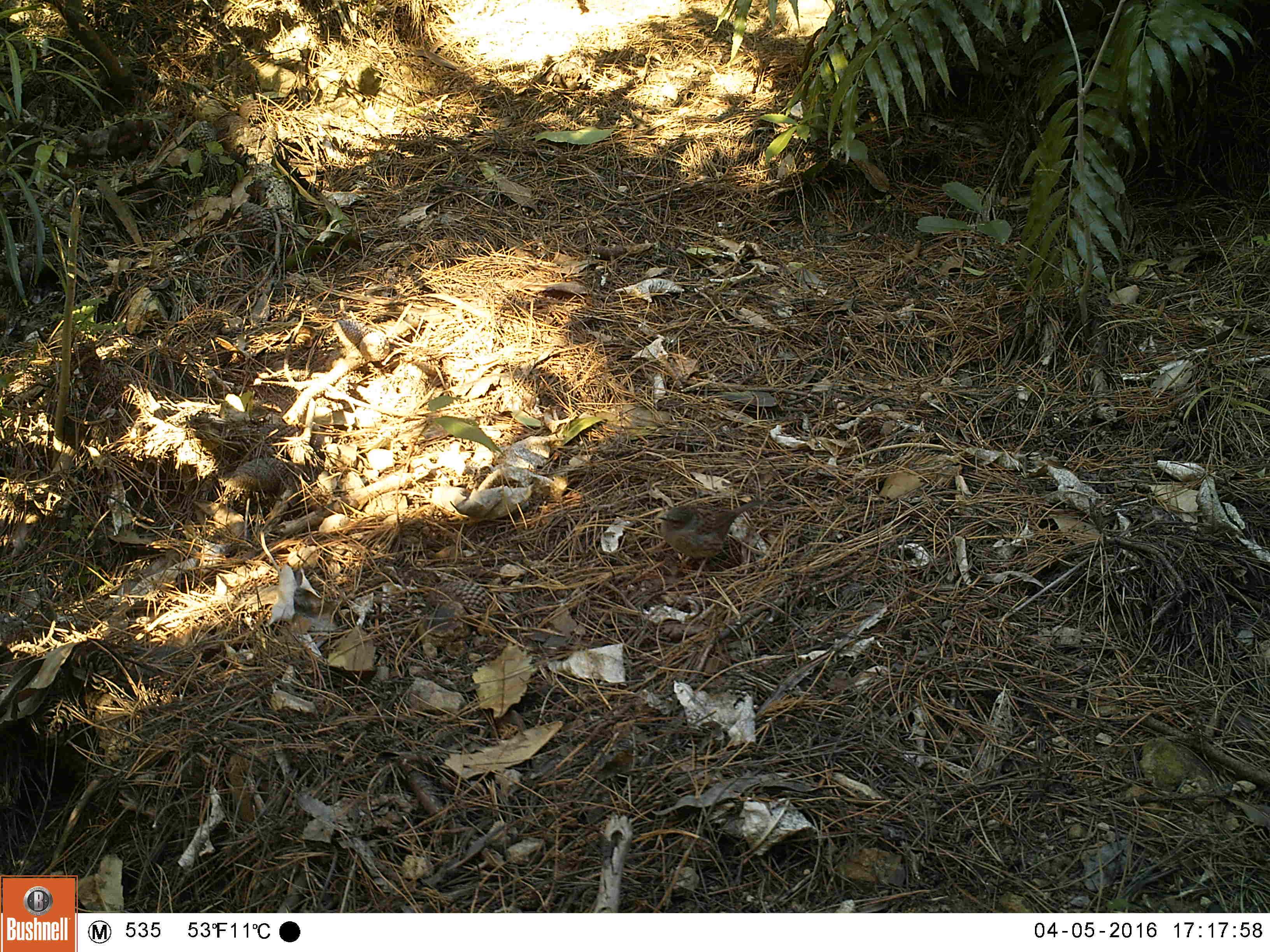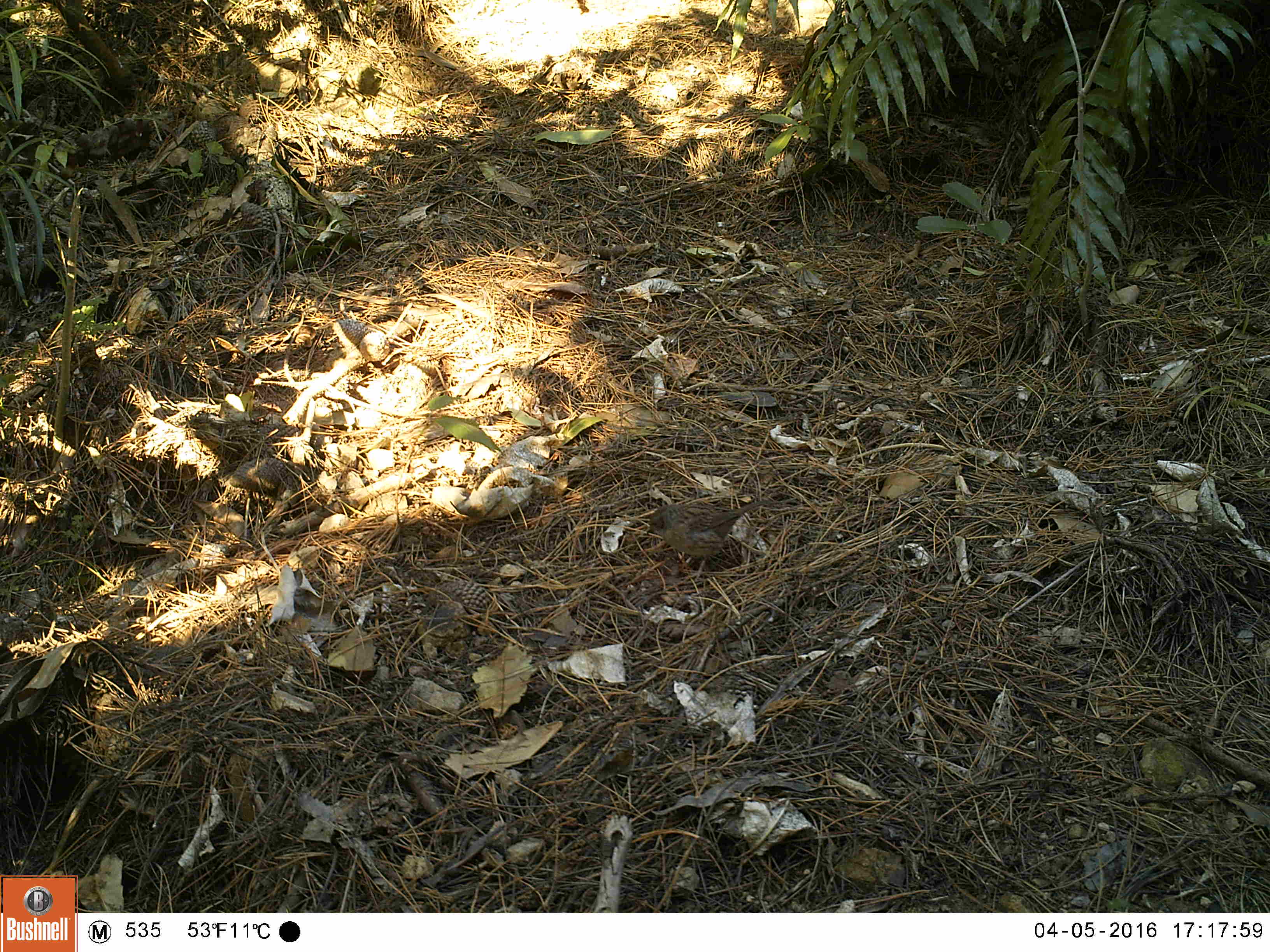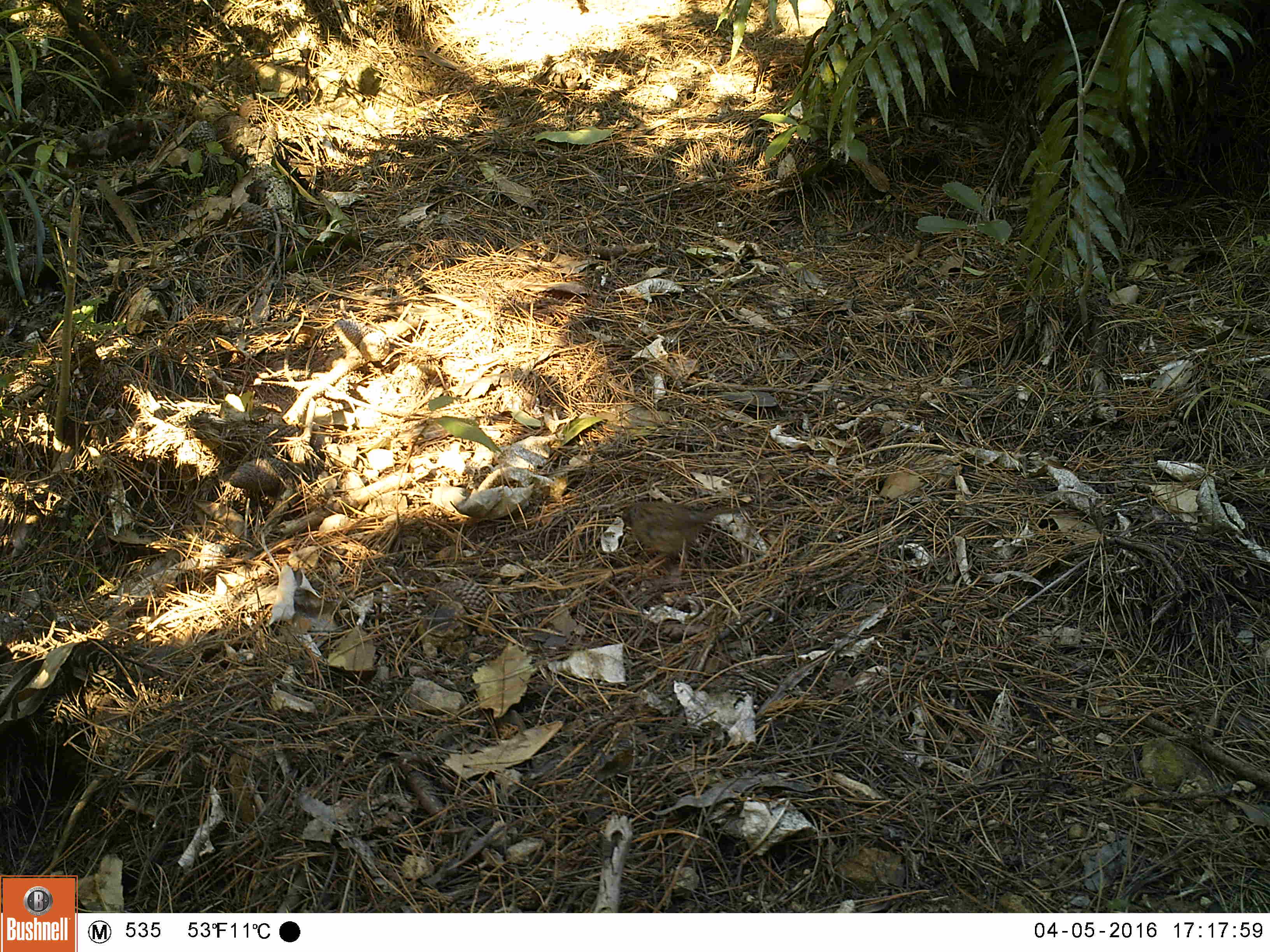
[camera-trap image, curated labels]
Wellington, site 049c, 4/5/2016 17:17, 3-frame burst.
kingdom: Animalia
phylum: Chordata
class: Aves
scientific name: Aves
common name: bird